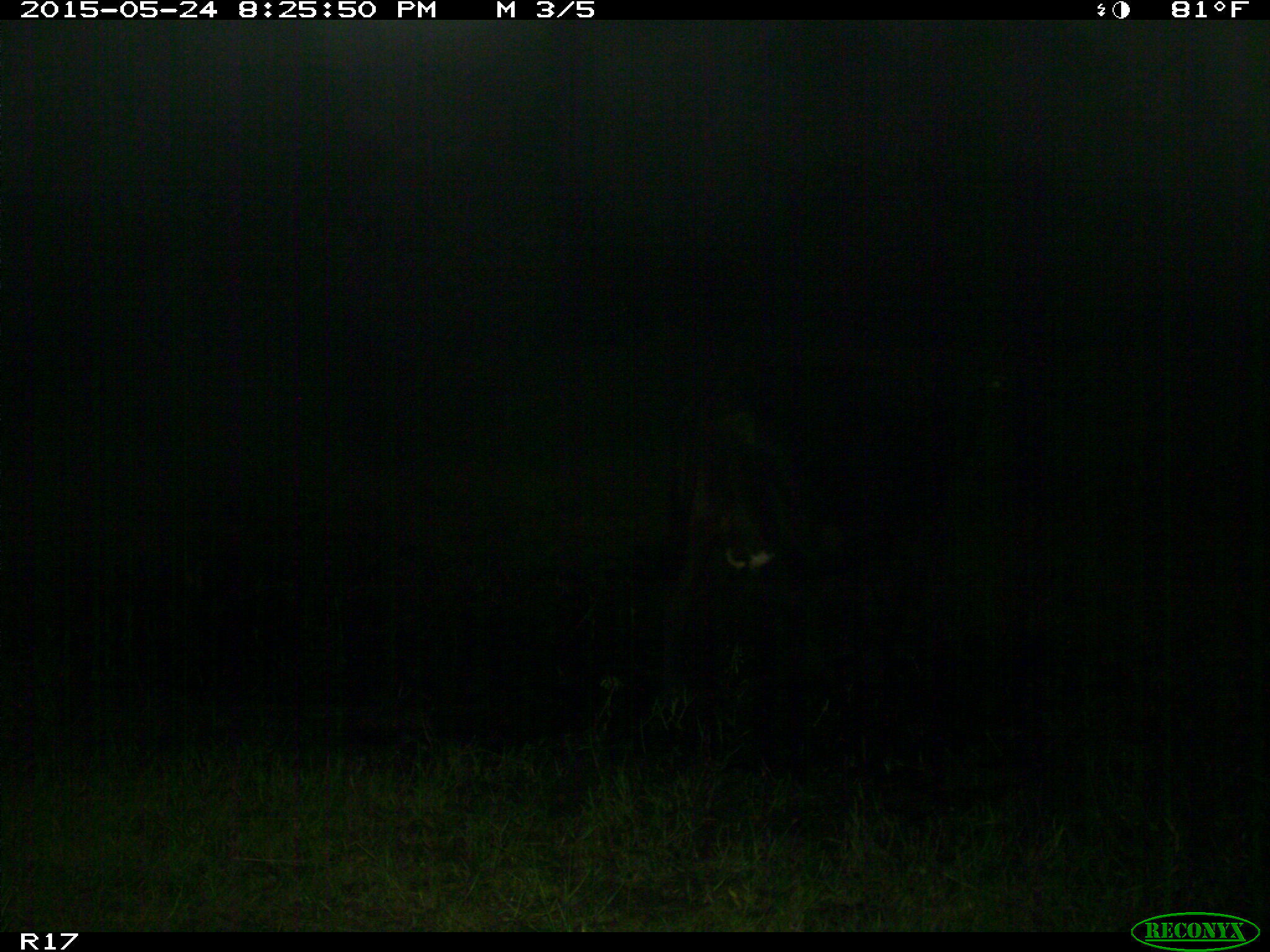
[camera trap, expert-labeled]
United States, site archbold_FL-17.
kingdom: Animalia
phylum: Chordata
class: Mammalia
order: Artiodactyla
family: Bovidae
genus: Bos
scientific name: Bos taurus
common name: domestic cow